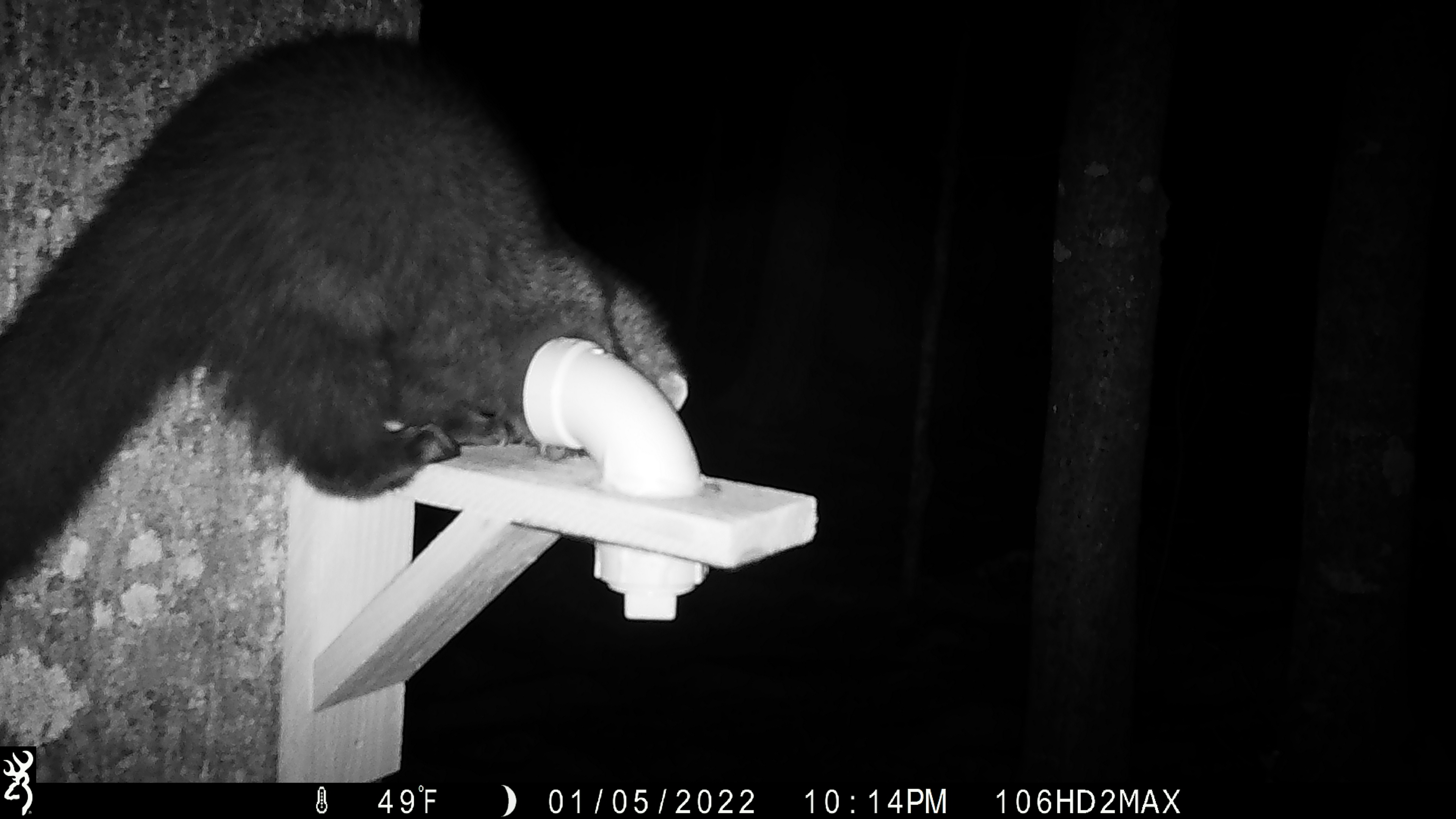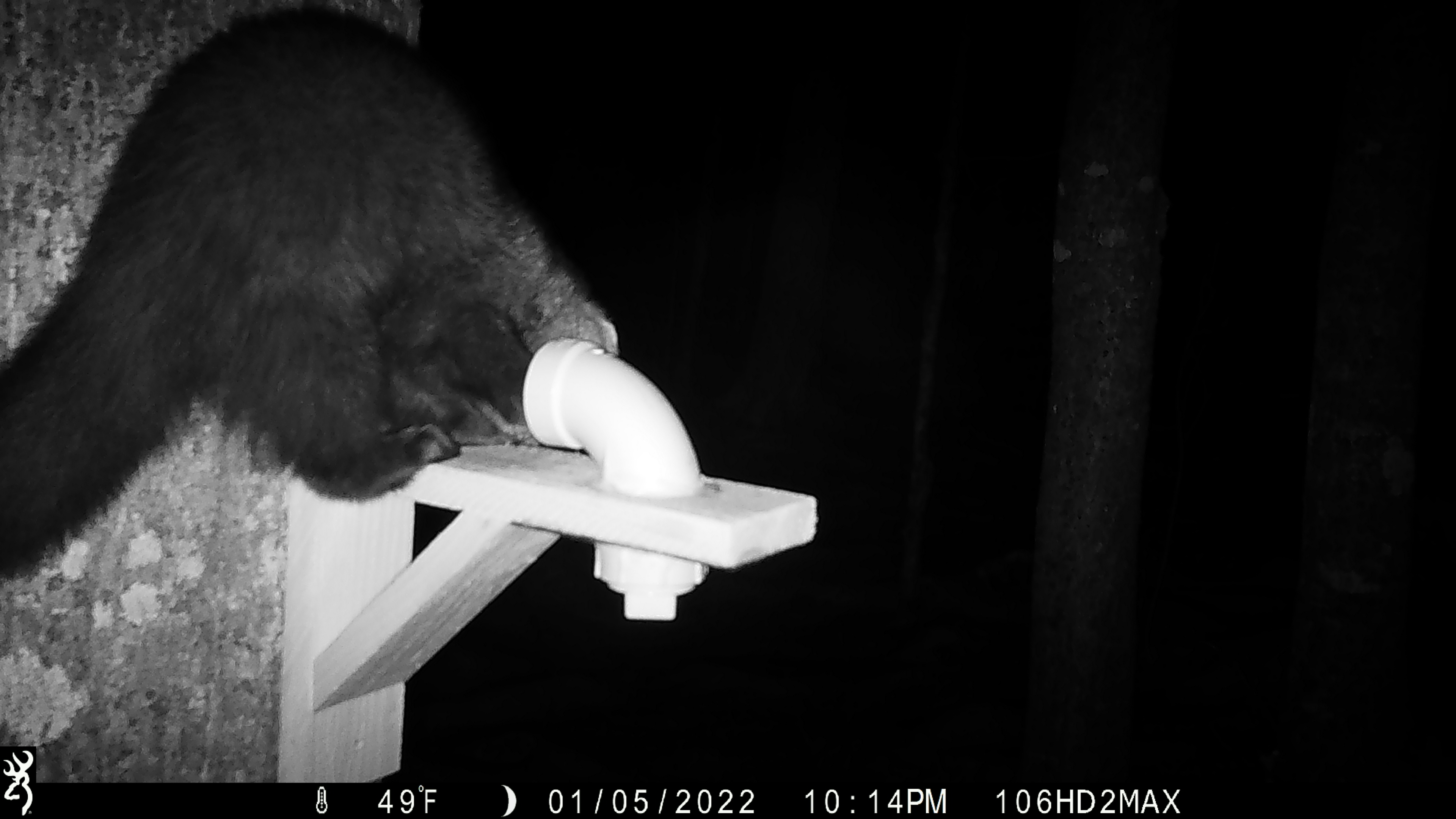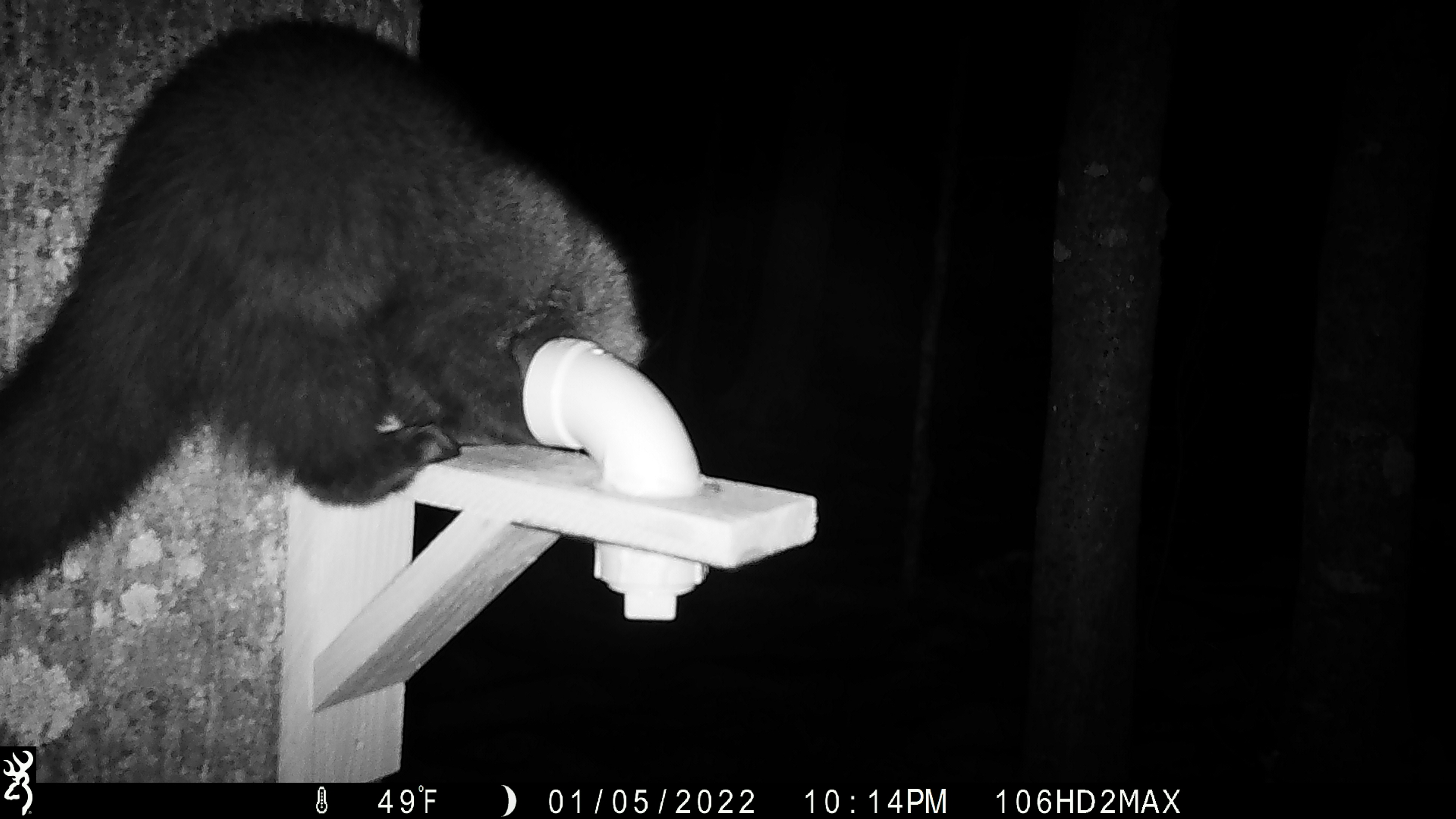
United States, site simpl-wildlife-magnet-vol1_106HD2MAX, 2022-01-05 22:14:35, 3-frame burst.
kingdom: Animalia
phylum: Chordata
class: Mammalia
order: Carnivora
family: Mustelidae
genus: Pekania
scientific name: Pekania pennanti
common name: fisher